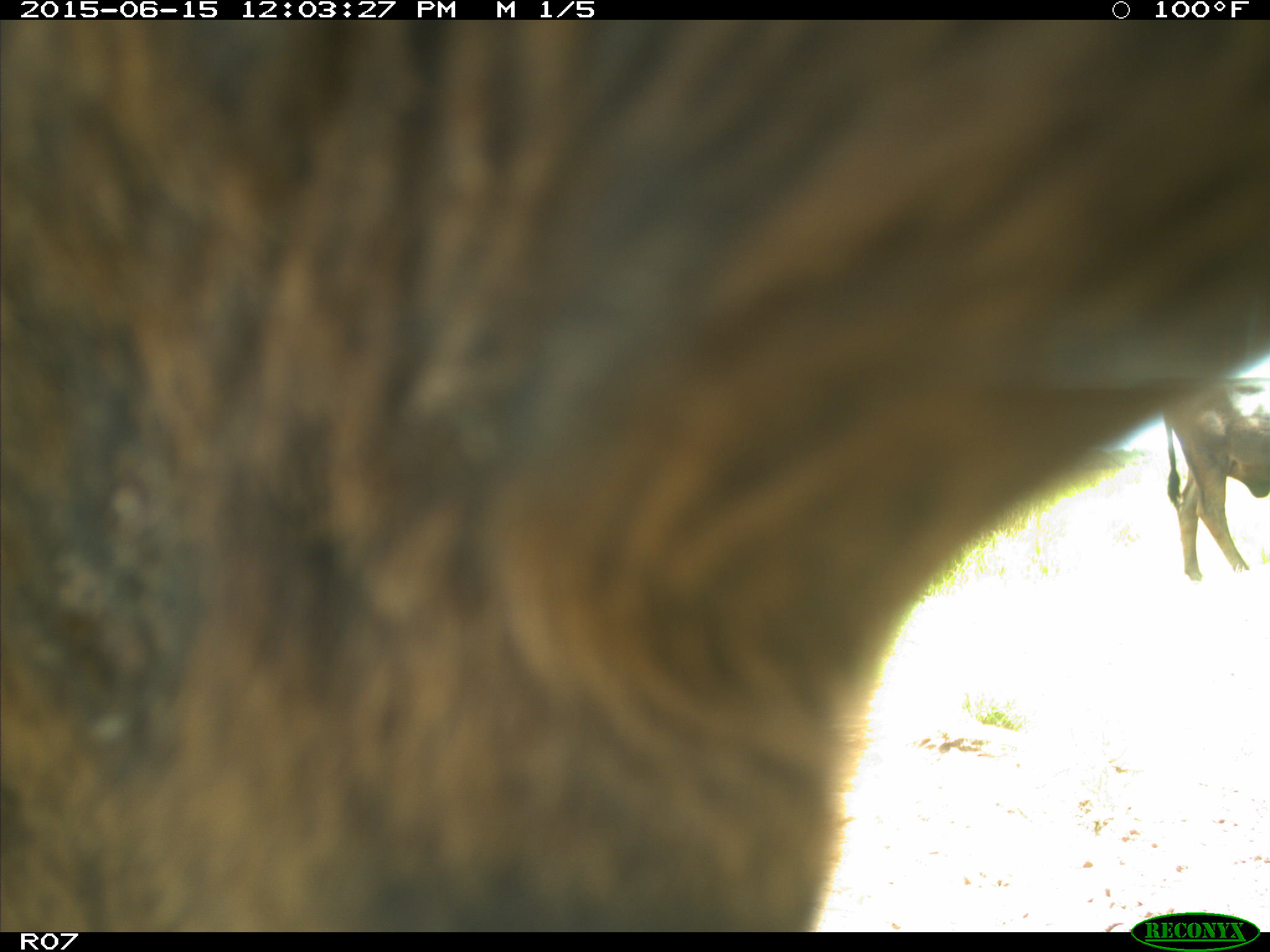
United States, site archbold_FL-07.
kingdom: Animalia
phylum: Chordata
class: Mammalia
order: Artiodactyla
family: Bovidae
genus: Bos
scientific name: Bos taurus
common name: domestic cow